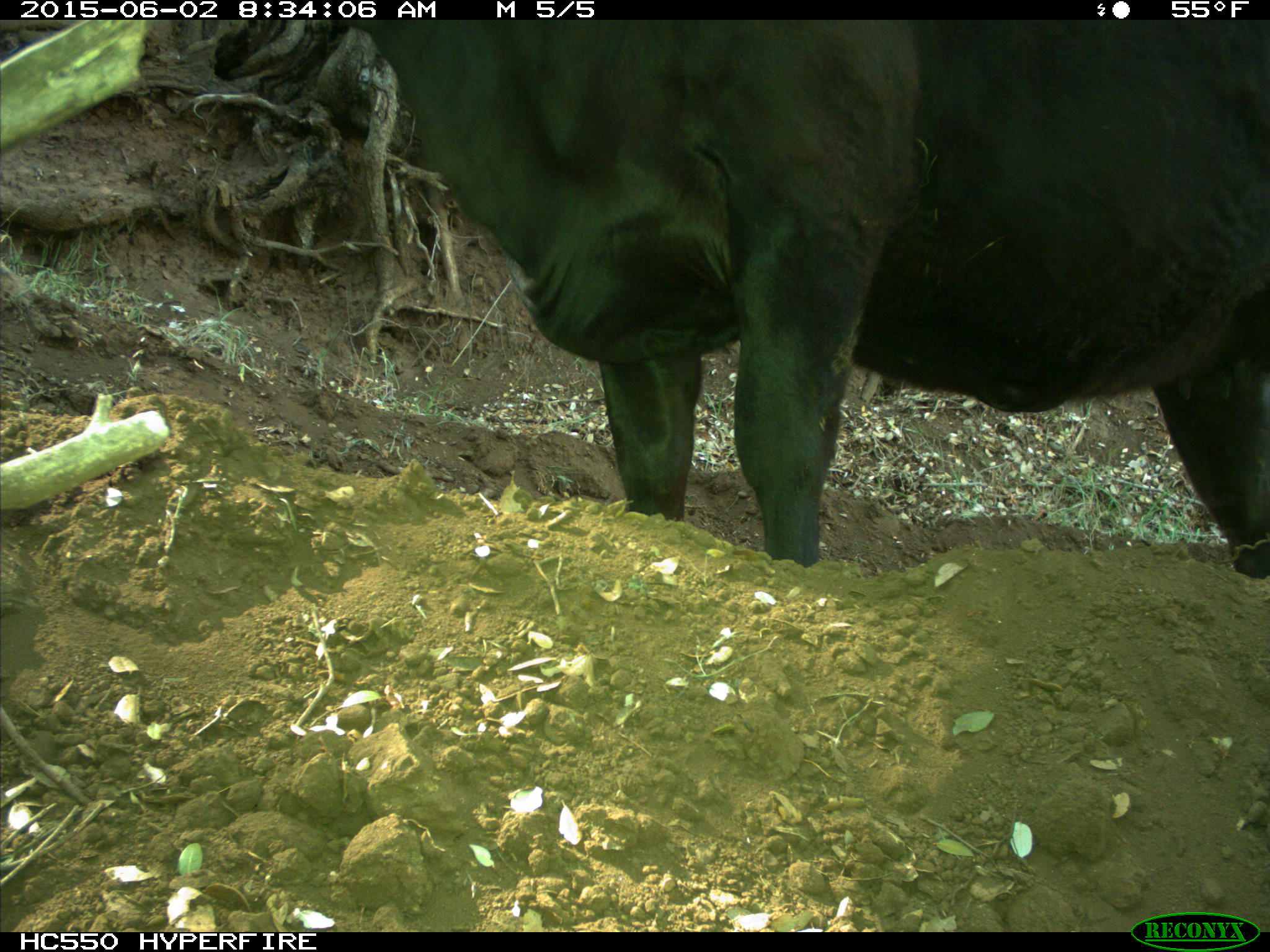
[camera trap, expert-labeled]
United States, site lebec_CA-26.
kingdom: Animalia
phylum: Chordata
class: Mammalia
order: Artiodactyla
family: Bovidae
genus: Bos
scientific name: Bos taurus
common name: domestic cow